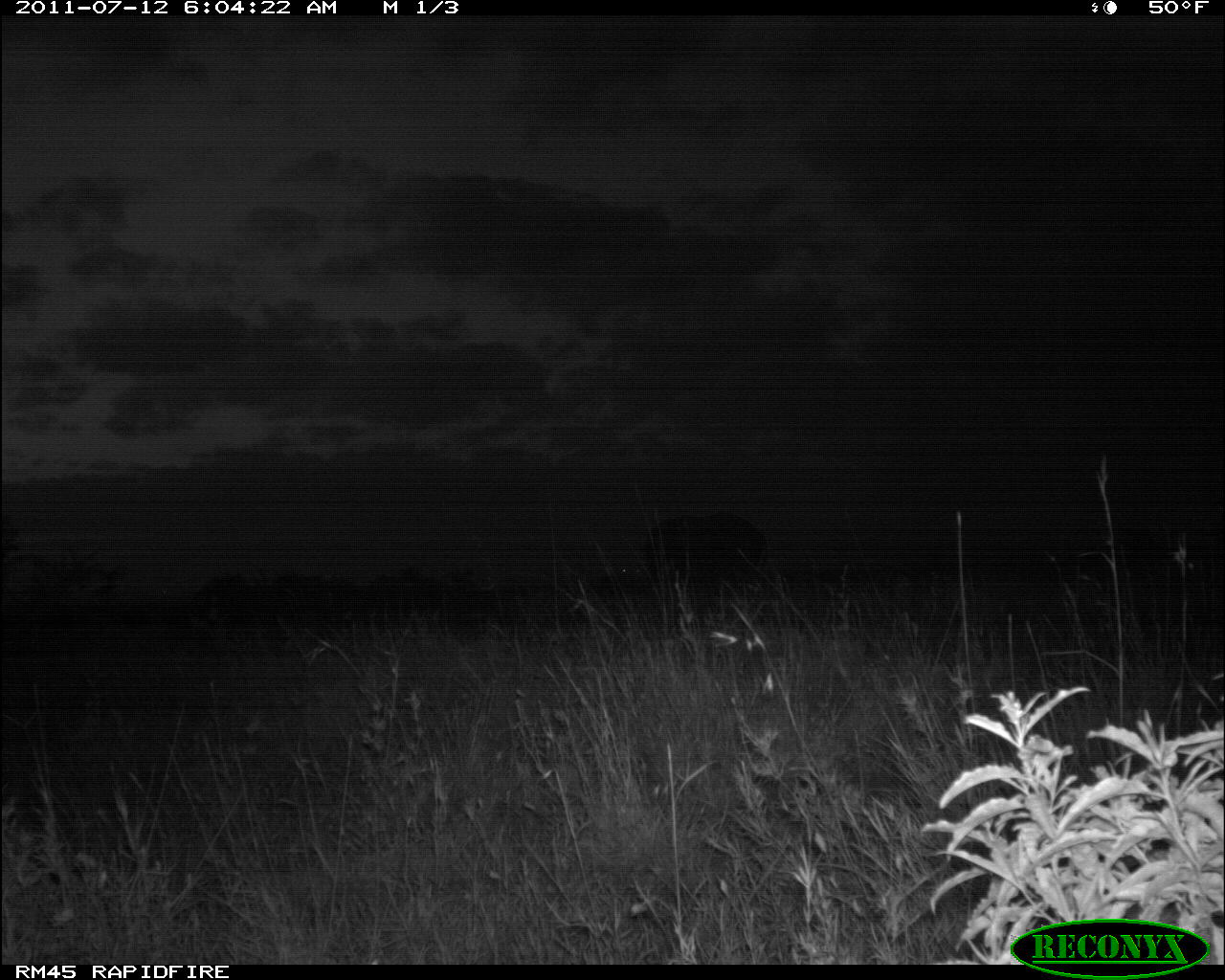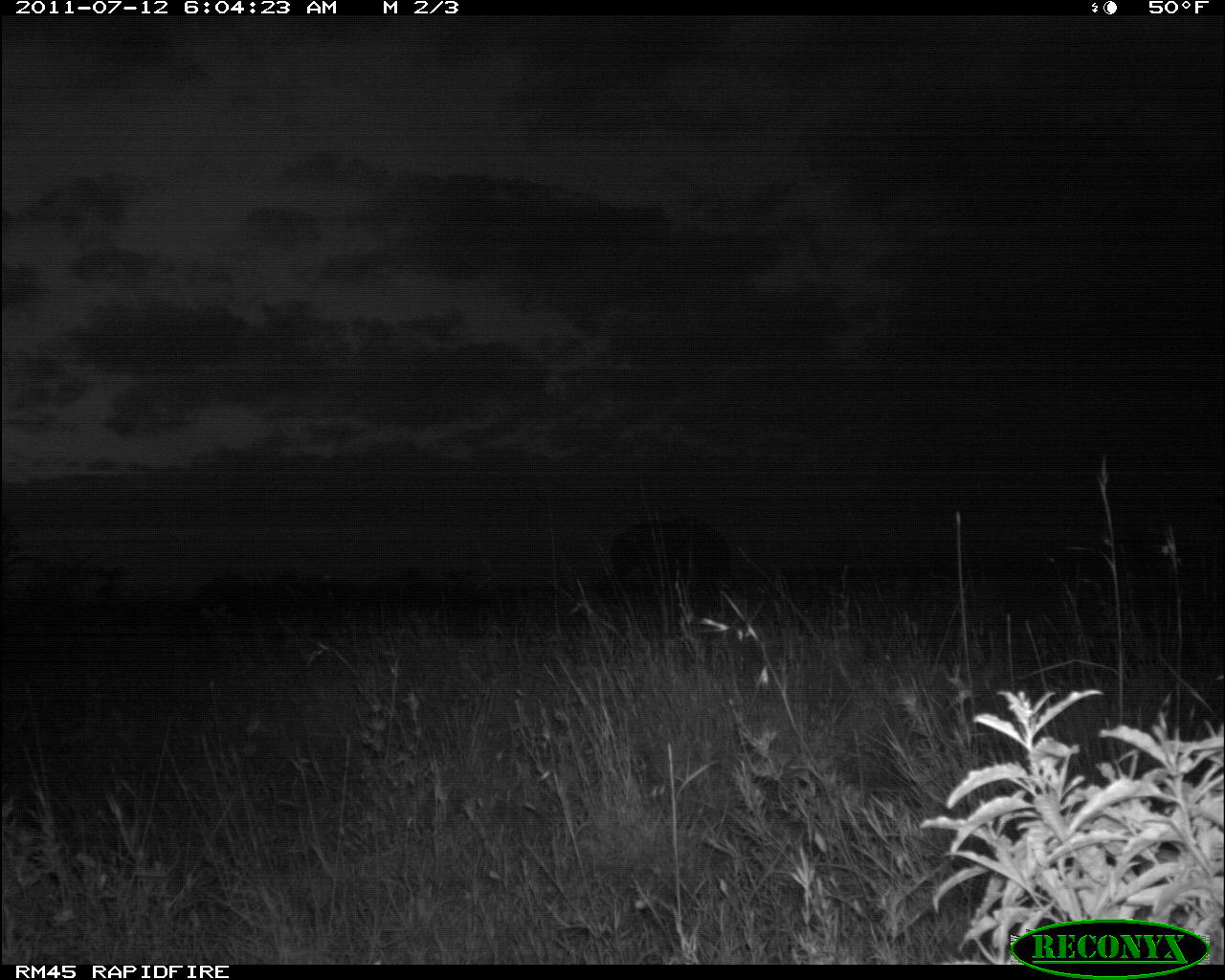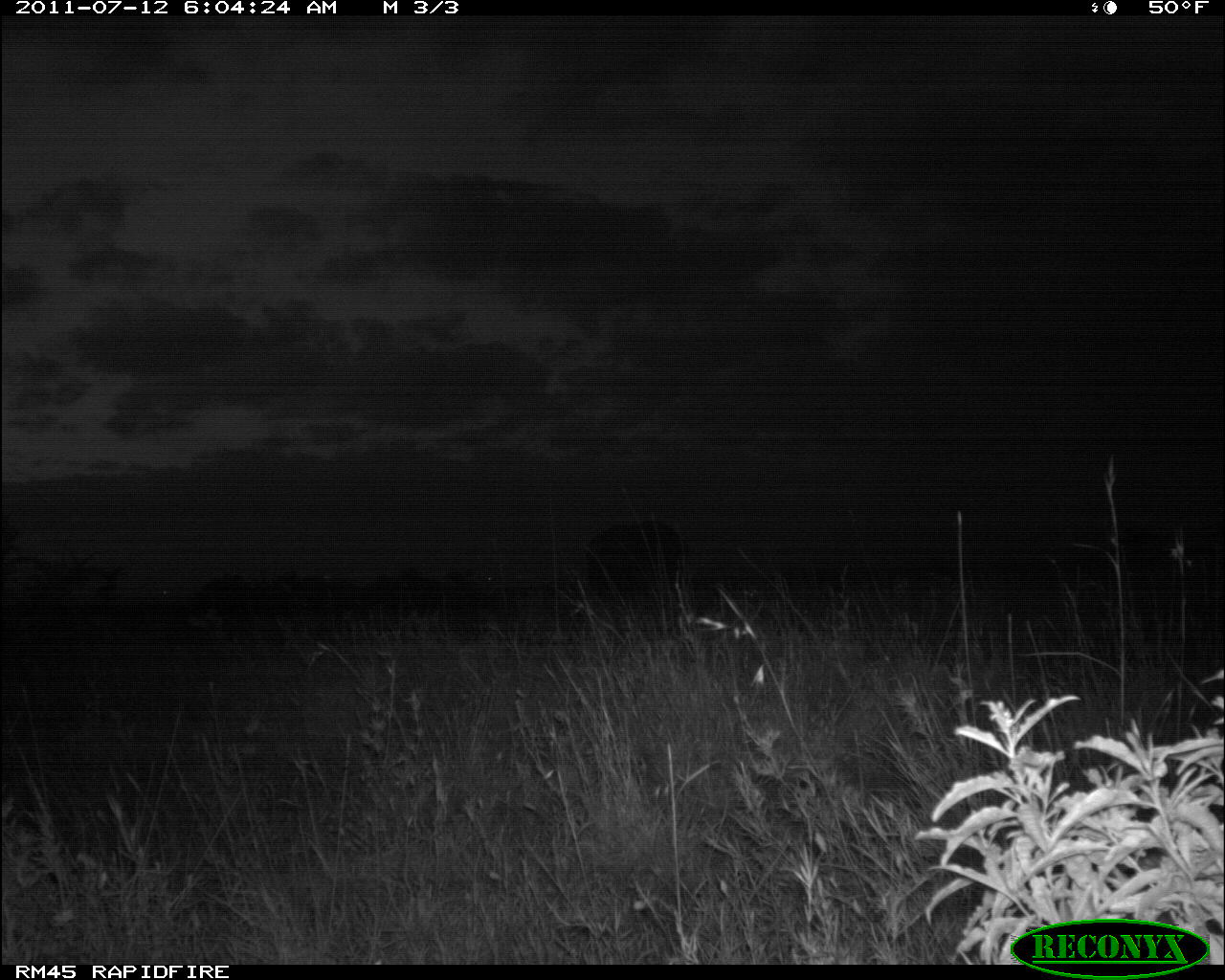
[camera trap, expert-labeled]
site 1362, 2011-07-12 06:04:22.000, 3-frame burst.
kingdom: Animalia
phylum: Chordata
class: Mammalia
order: Proboscidea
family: Elephantidae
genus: Loxodonta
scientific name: Loxodonta africana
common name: african bush elephant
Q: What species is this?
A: Loxodonta africana (african bush elephant).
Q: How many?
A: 1.